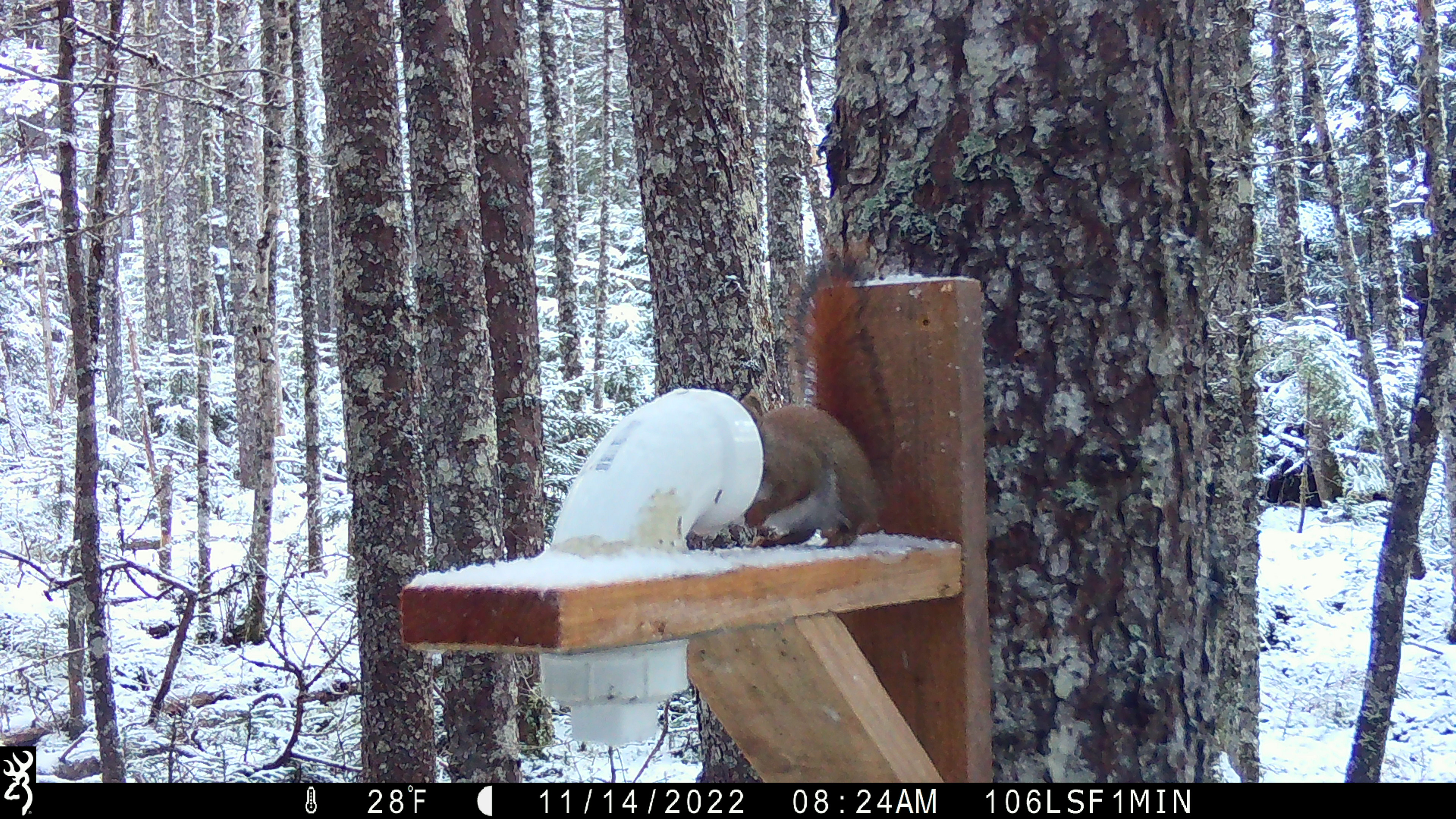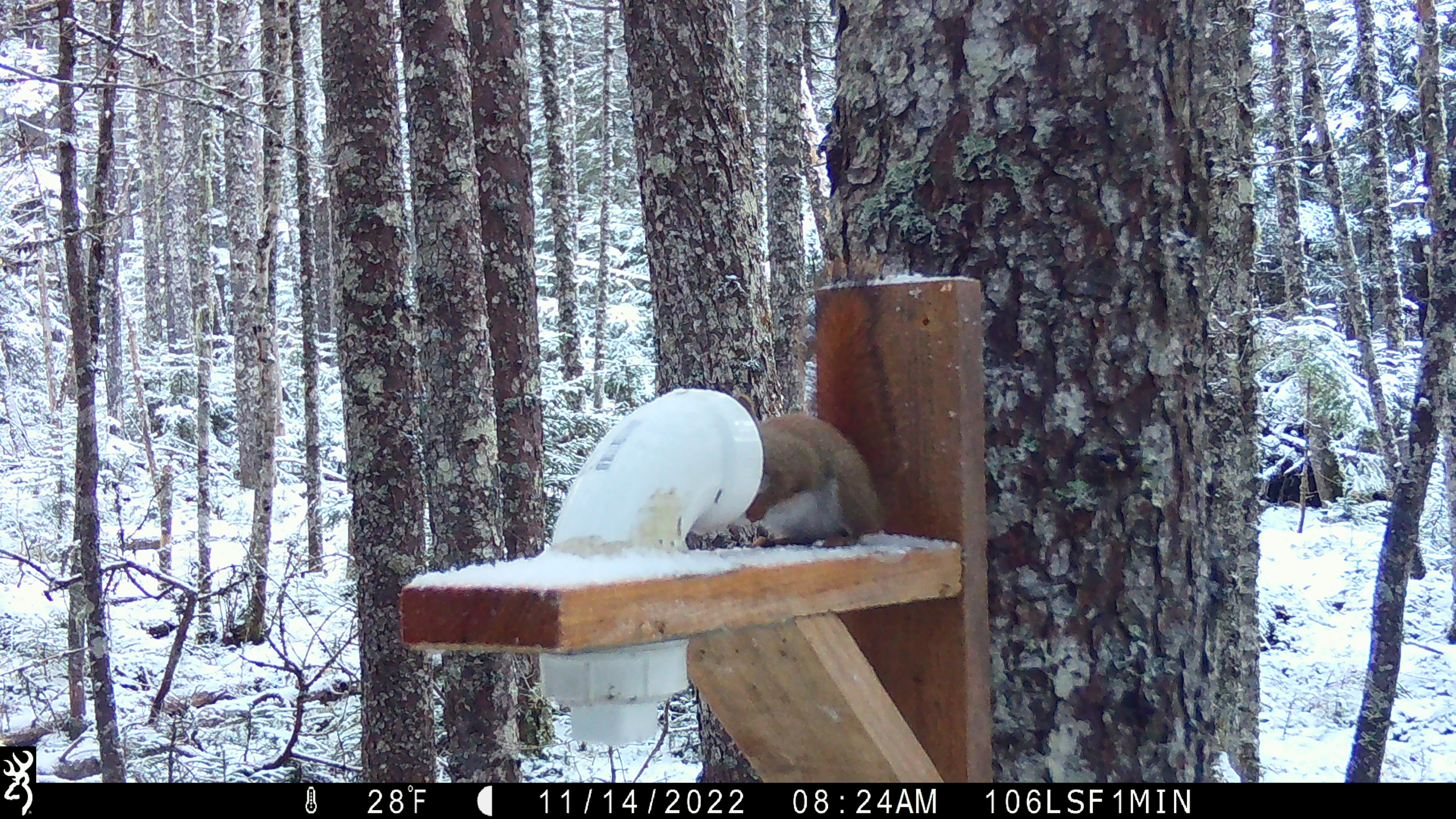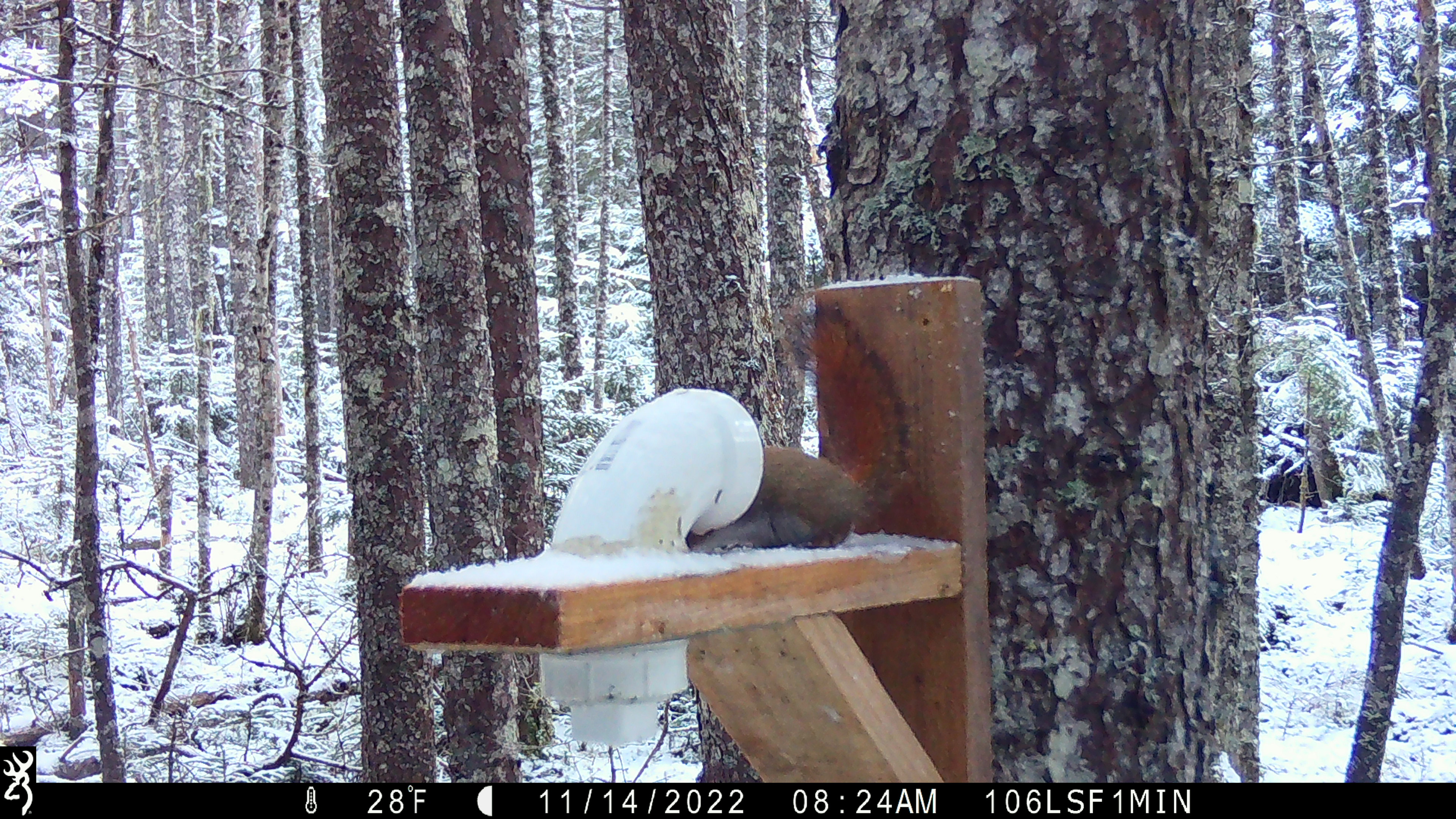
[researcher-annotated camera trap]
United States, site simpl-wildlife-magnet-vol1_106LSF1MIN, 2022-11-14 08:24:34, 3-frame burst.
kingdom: Animalia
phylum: Chordata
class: Mammalia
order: Rodentia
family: Sciuridae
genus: Tamiasciurus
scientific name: Tamiasciurus hudsonicus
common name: red squirrel